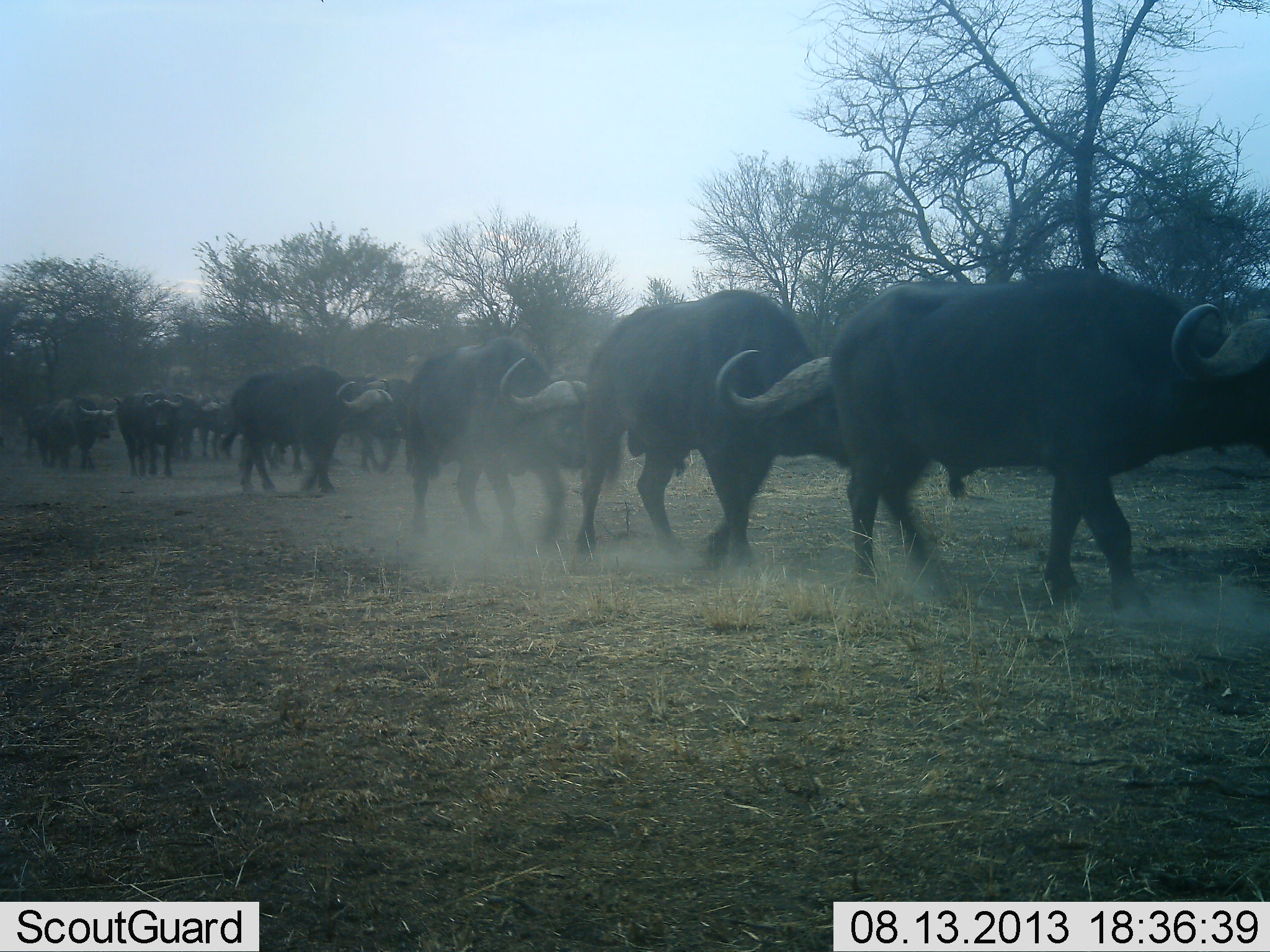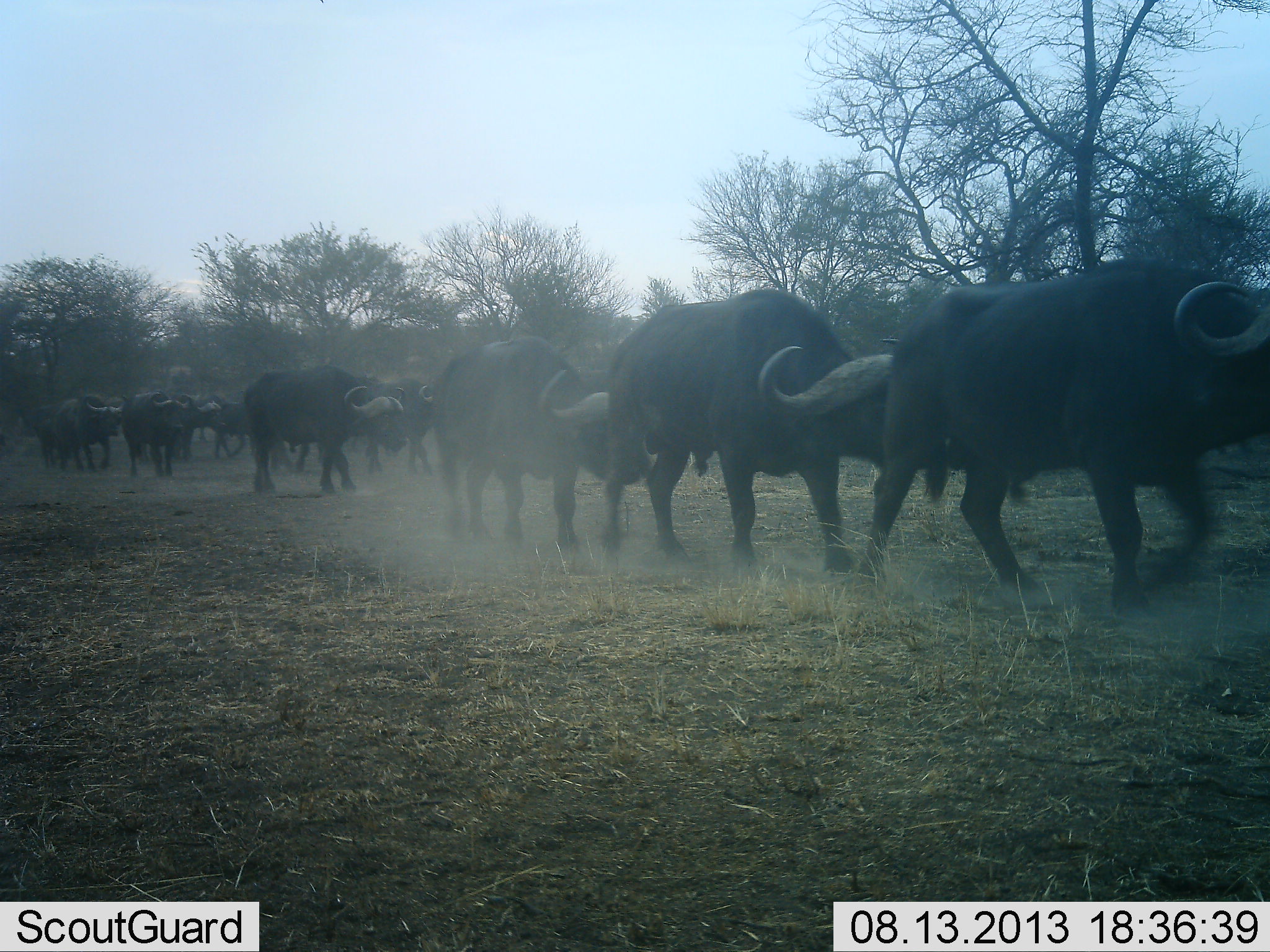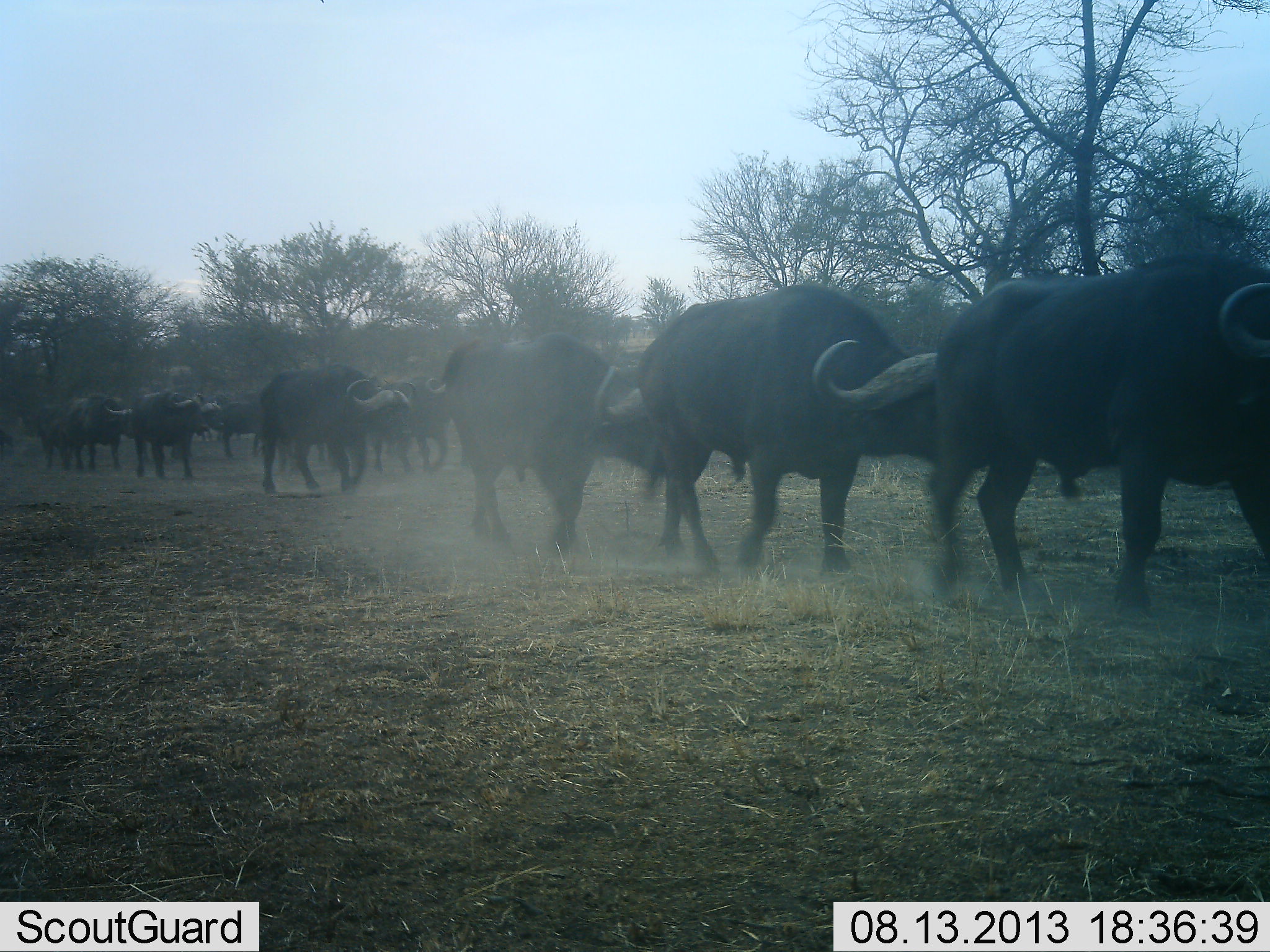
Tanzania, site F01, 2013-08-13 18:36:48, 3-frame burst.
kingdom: Animalia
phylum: Chordata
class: Mammalia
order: Artiodactyla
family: Bovidae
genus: Syncerus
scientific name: Syncerus caffer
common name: cape buffalo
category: buffalo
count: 11-50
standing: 10%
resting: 0%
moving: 90%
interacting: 0%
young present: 0%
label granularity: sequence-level